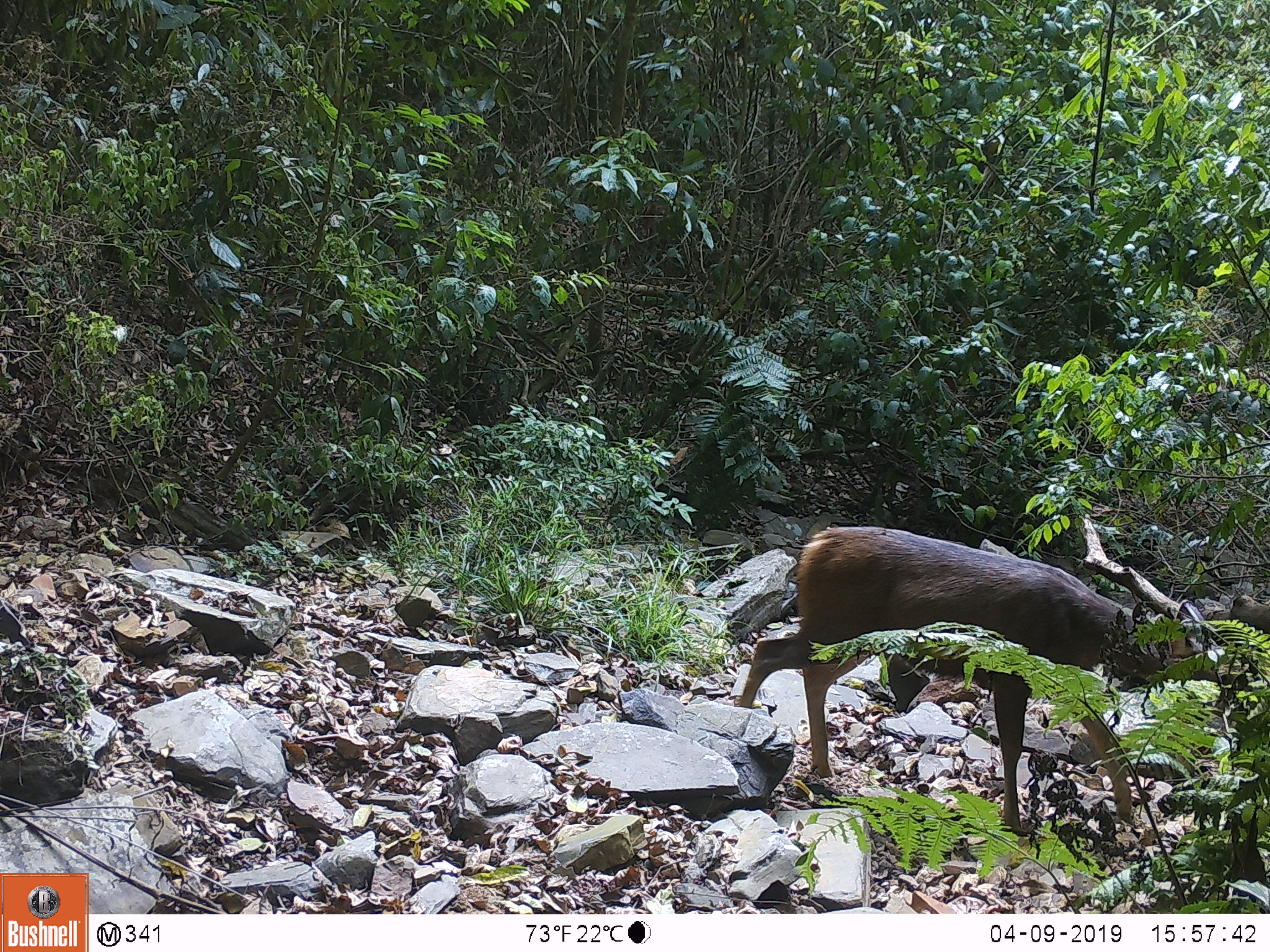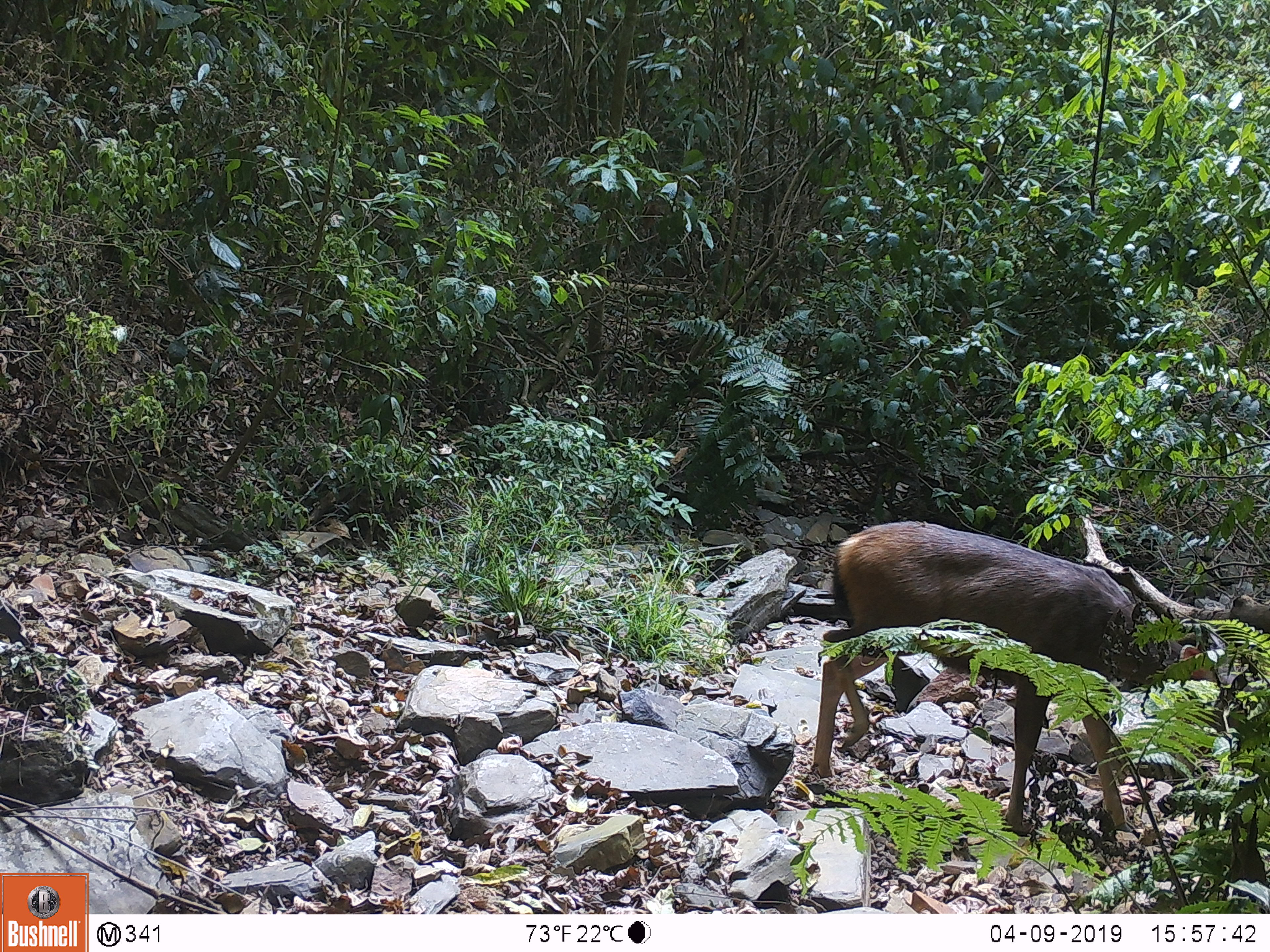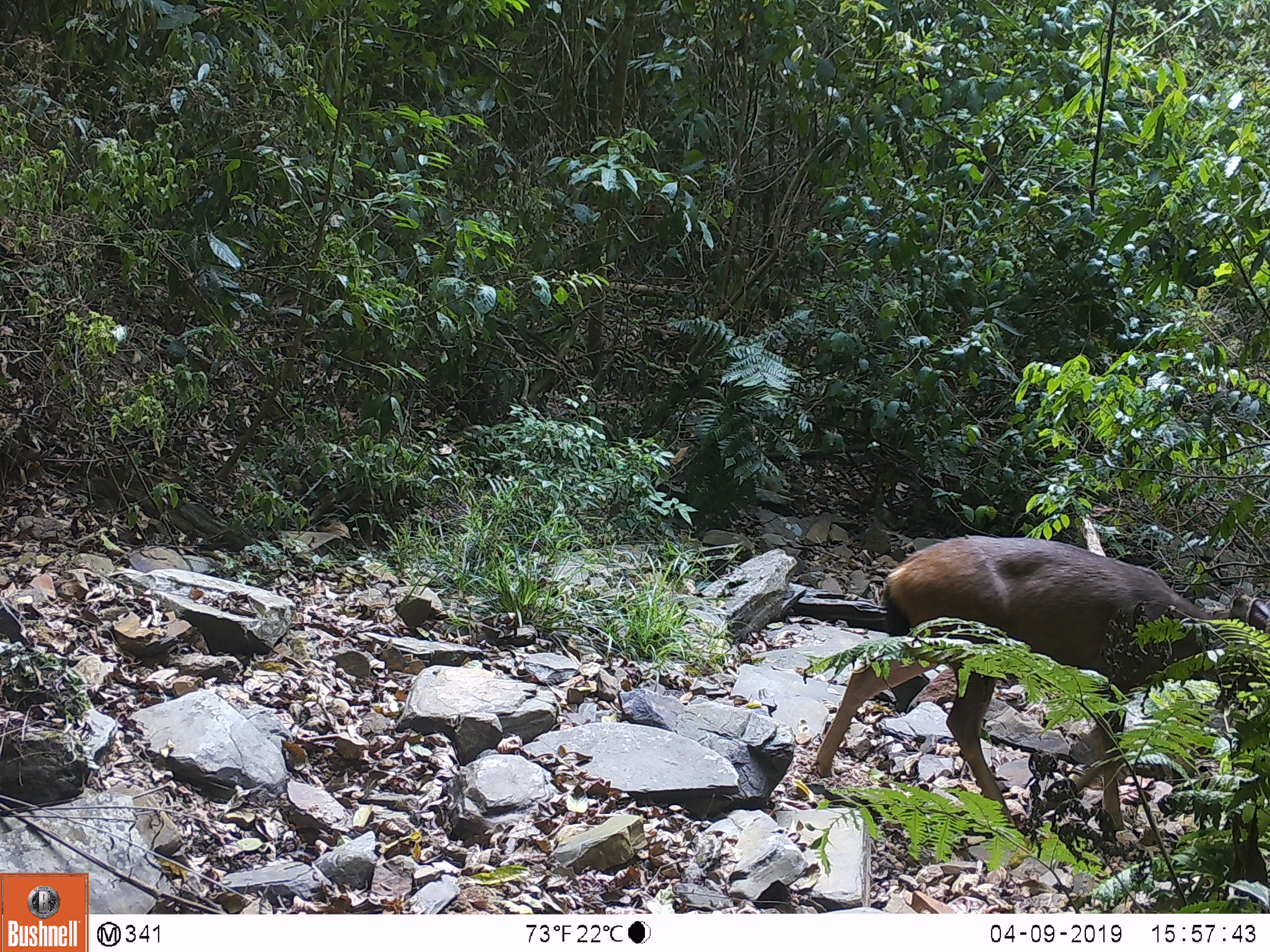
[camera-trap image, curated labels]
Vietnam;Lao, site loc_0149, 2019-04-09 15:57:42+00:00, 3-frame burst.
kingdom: Animalia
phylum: Chordata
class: Mammalia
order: Artiodactyla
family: Cervidae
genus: Rusa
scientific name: Rusa unicolor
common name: sambar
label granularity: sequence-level